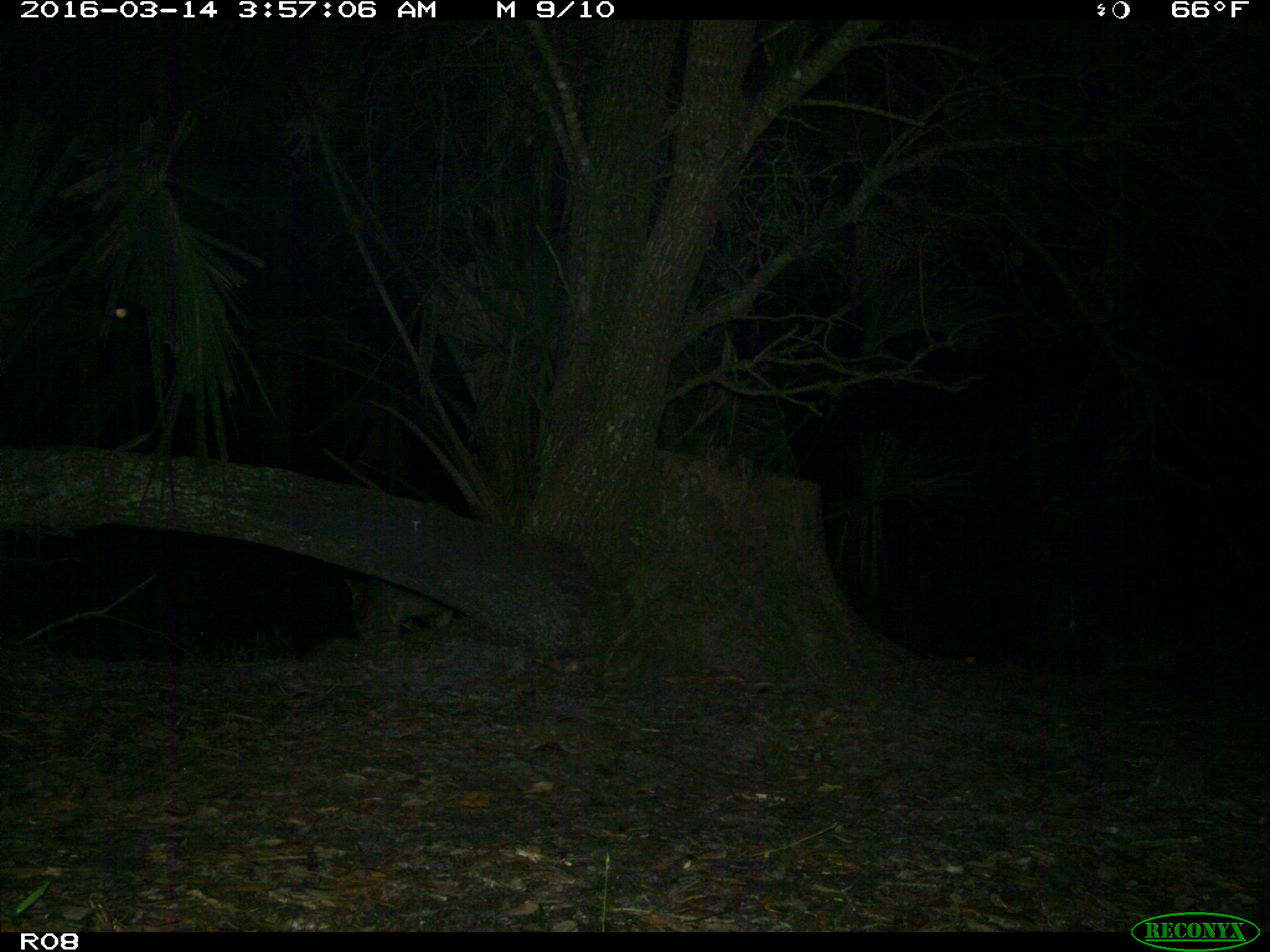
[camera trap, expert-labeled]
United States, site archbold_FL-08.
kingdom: Animalia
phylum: Chordata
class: Mammalia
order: Carnivora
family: Canidae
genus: Canis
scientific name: Canis latrans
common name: coyote